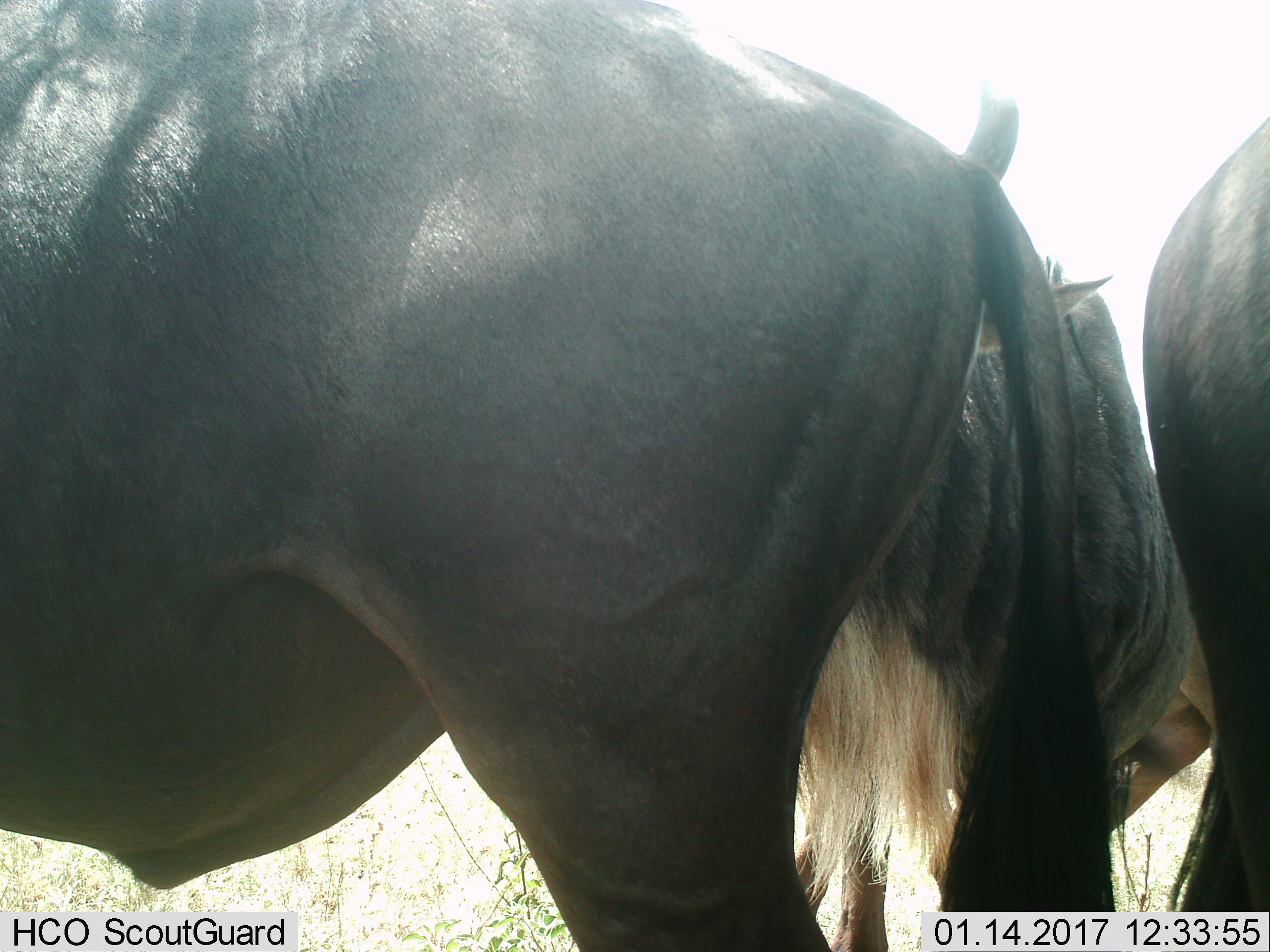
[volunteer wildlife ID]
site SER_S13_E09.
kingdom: Animalia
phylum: Chordata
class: Mammalia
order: Artiodactyla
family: Bovidae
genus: Connochaetes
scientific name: Connochaetes taurinus taurinus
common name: blue wildebeest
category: wildebeestblue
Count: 3.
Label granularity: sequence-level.